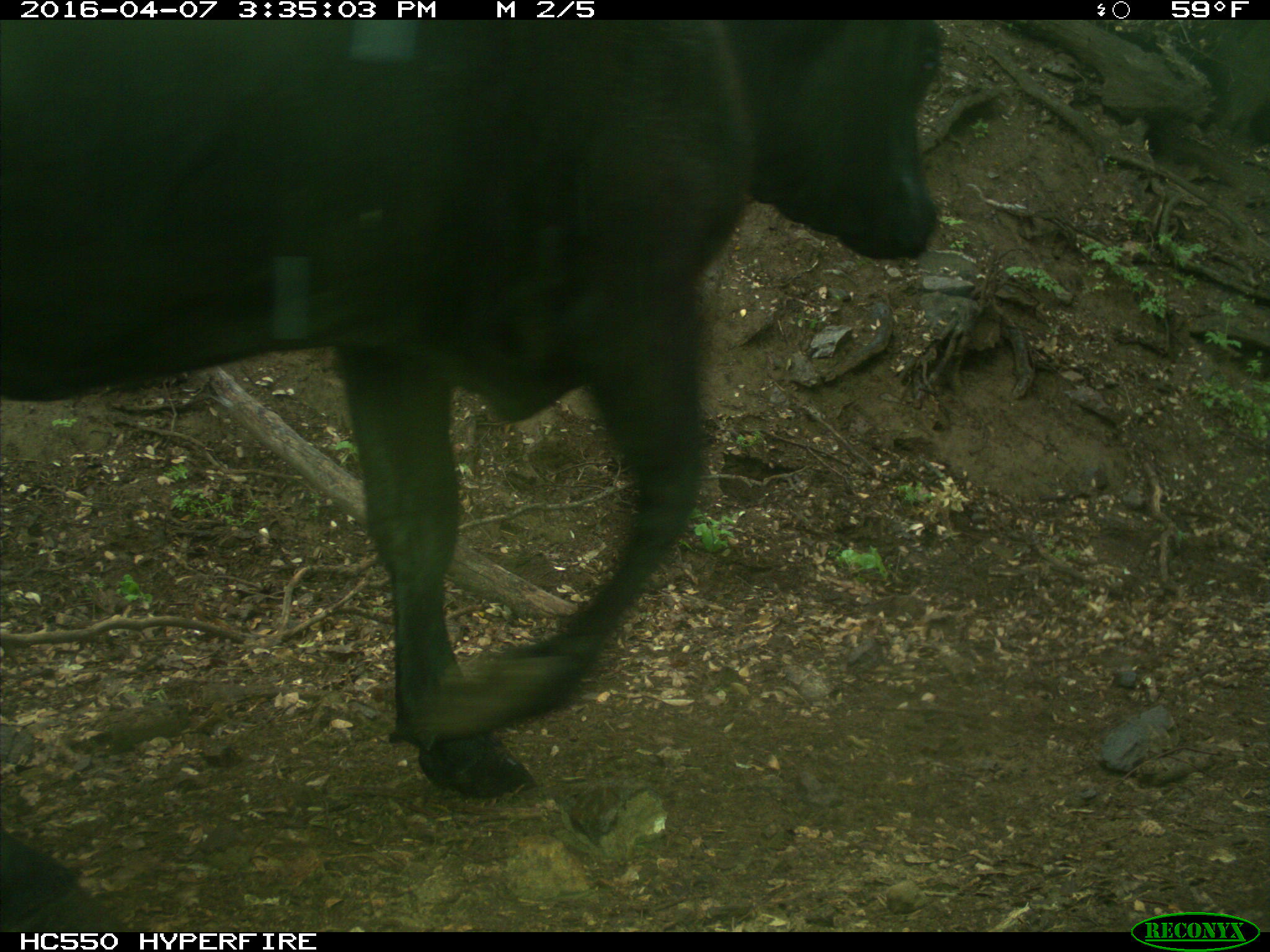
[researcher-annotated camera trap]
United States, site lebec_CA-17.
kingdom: Animalia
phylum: Chordata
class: Mammalia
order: Artiodactyla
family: Bovidae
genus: Bos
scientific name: Bos taurus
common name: domestic cow